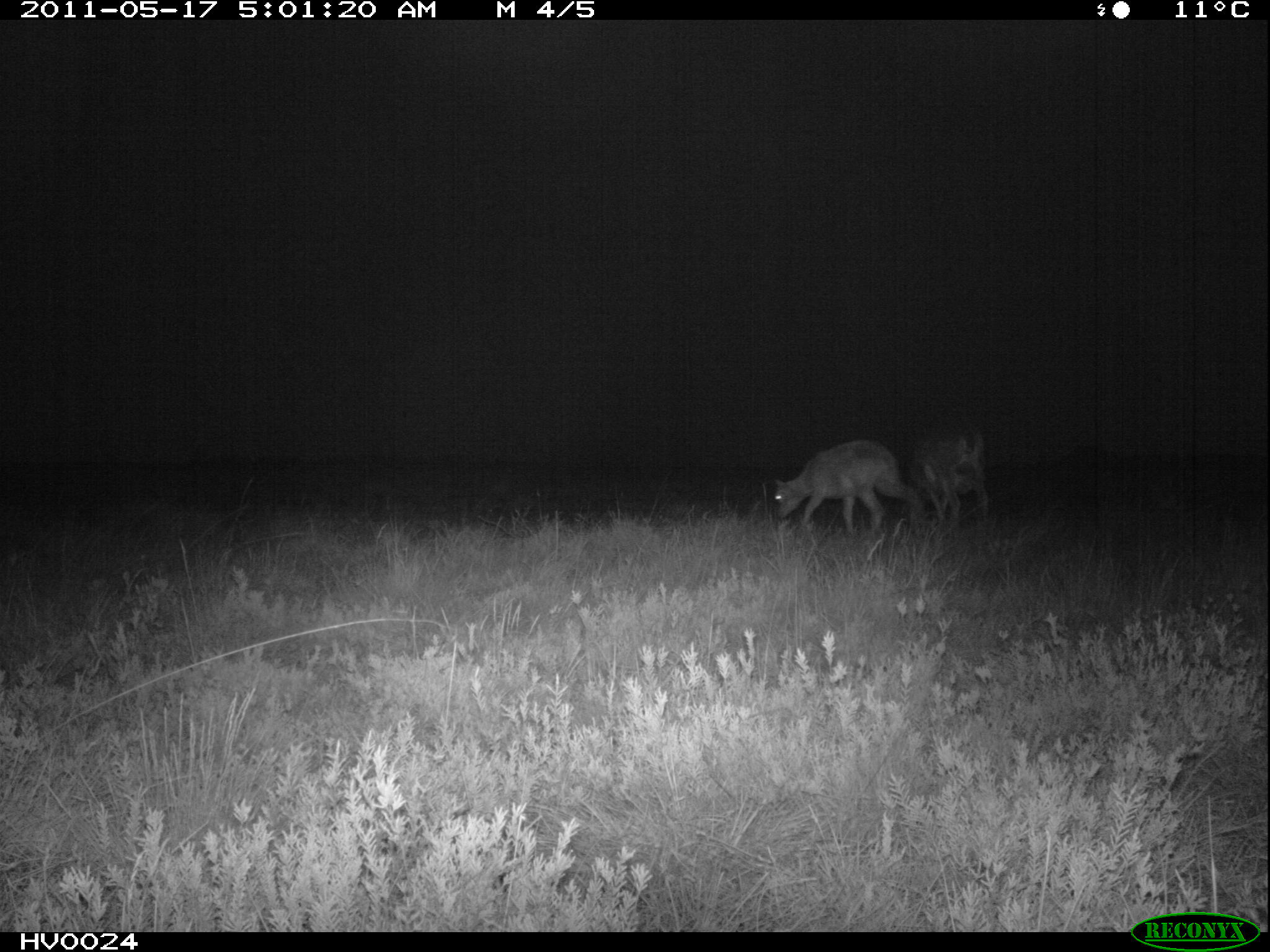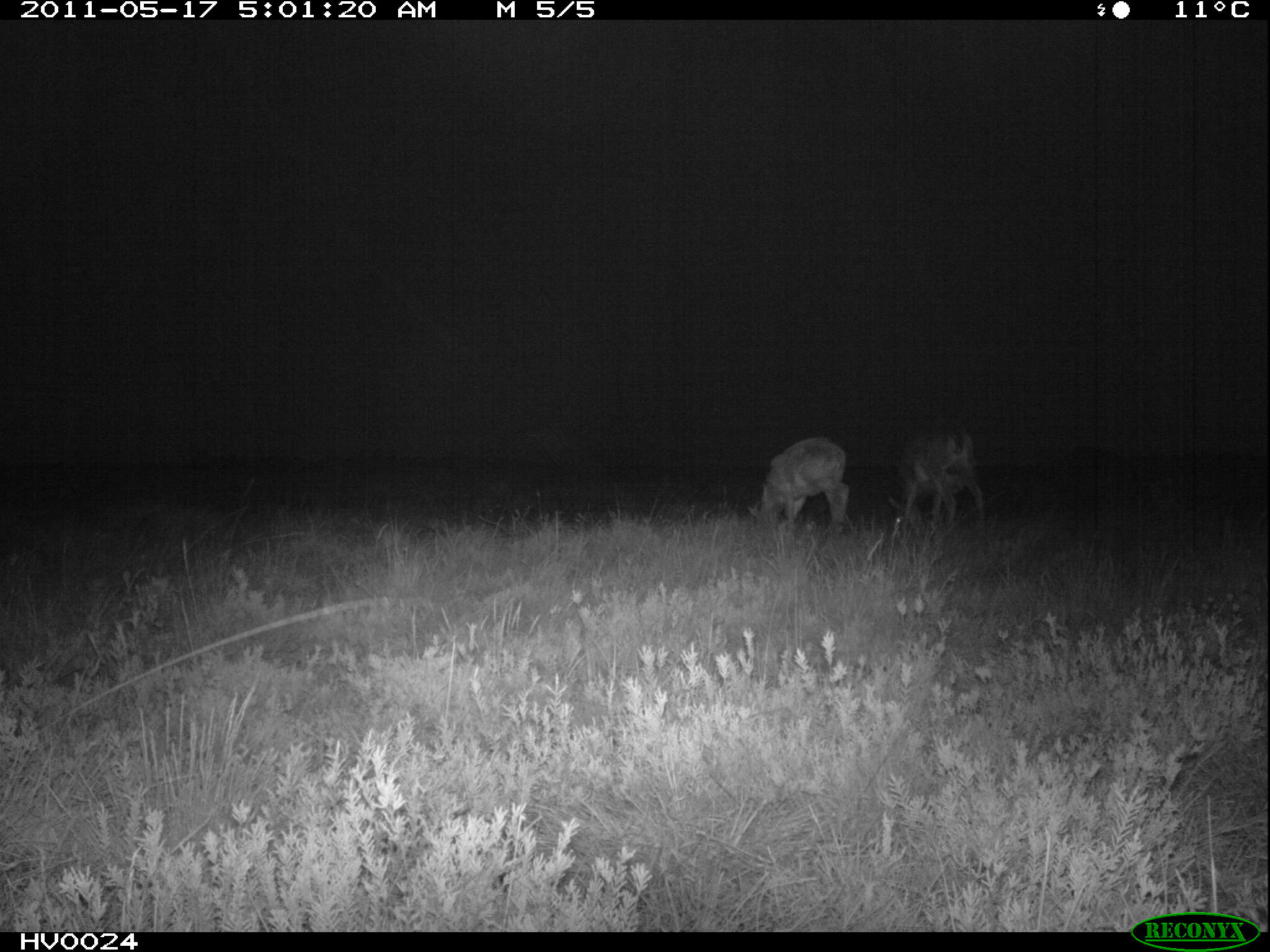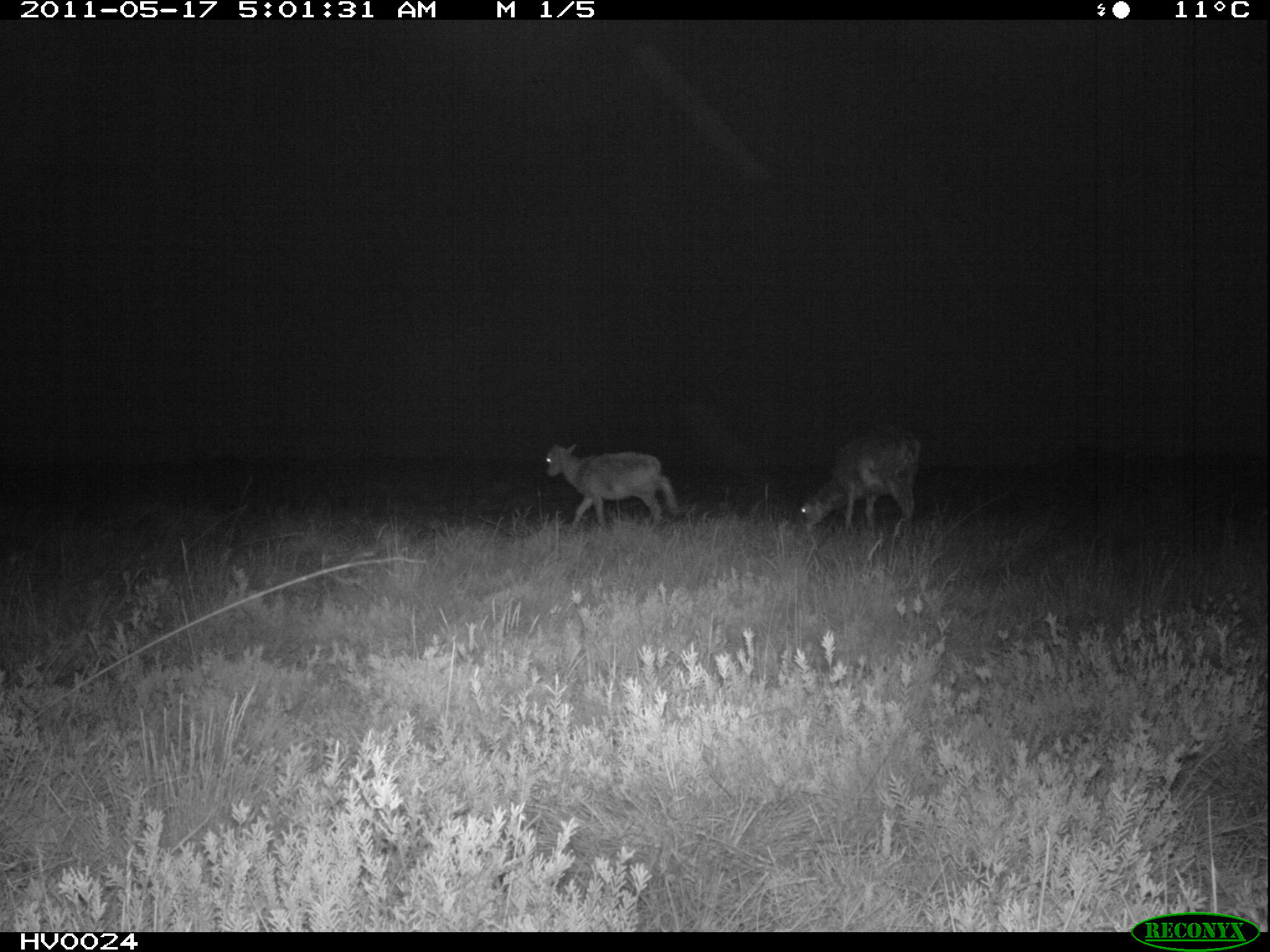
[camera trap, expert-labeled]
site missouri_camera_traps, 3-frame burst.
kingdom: Animalia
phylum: Chordata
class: Mammalia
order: Artiodactyla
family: Bovidae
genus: Ovis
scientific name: Ovis ammon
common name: mouflon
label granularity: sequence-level